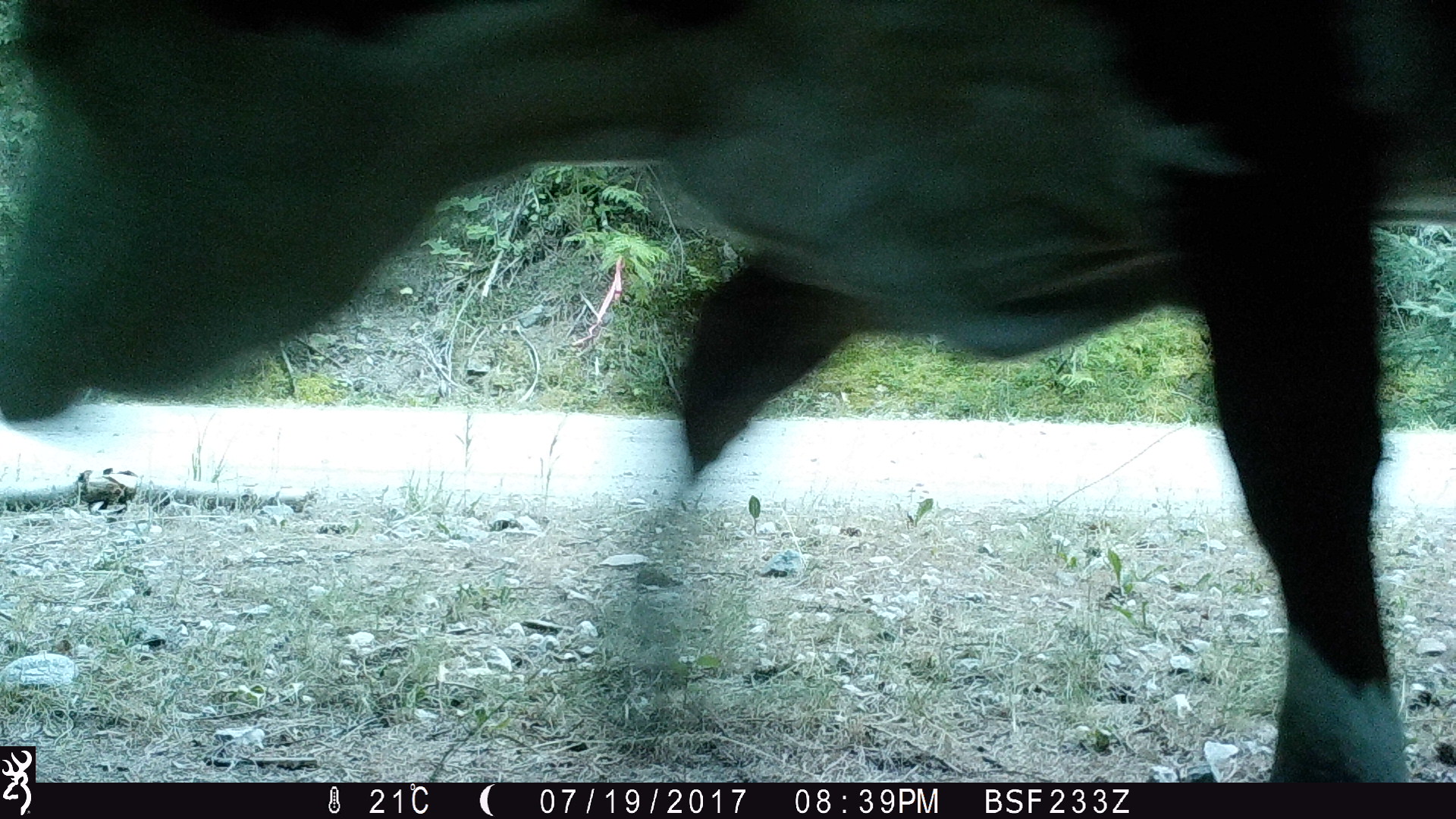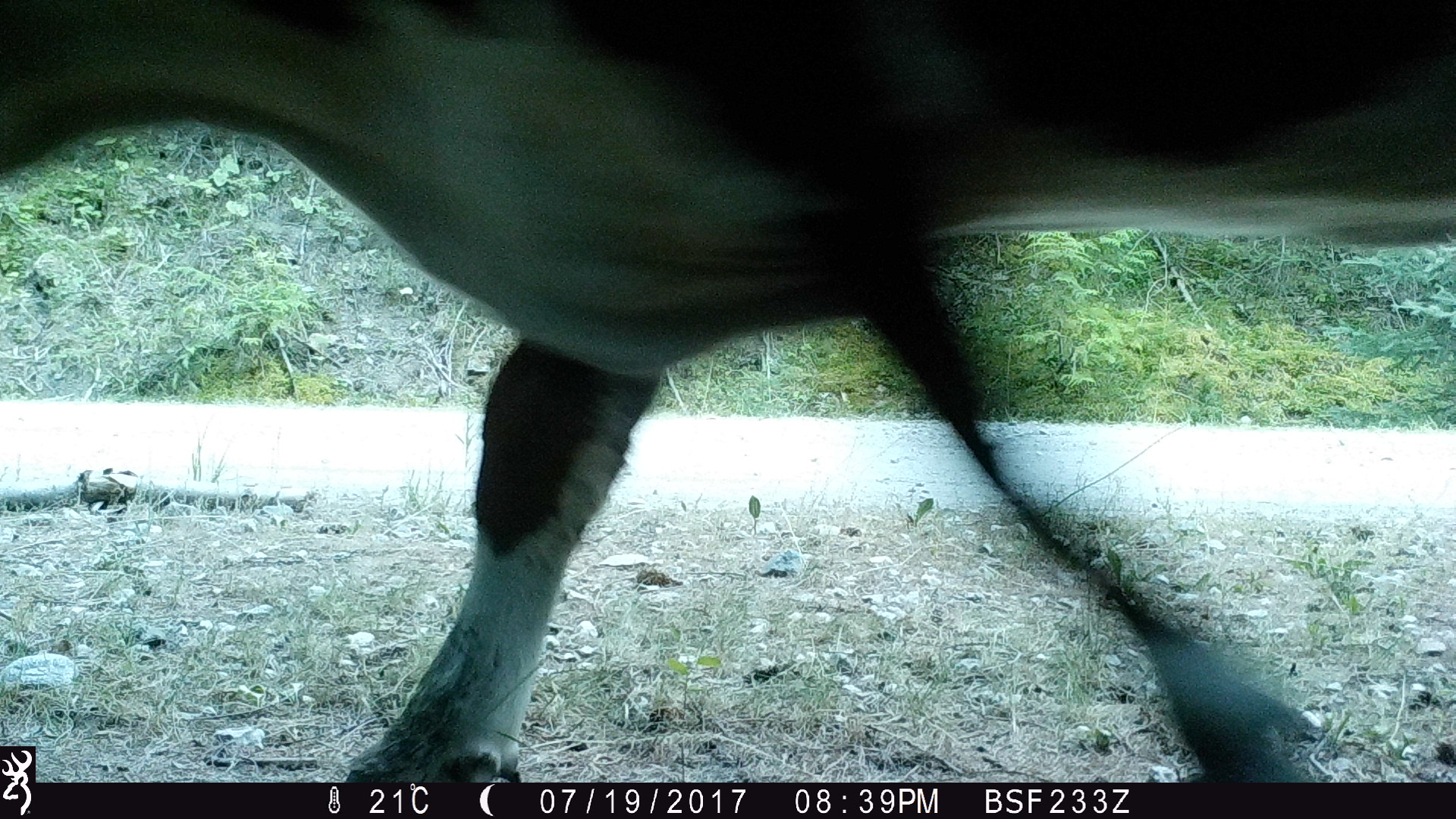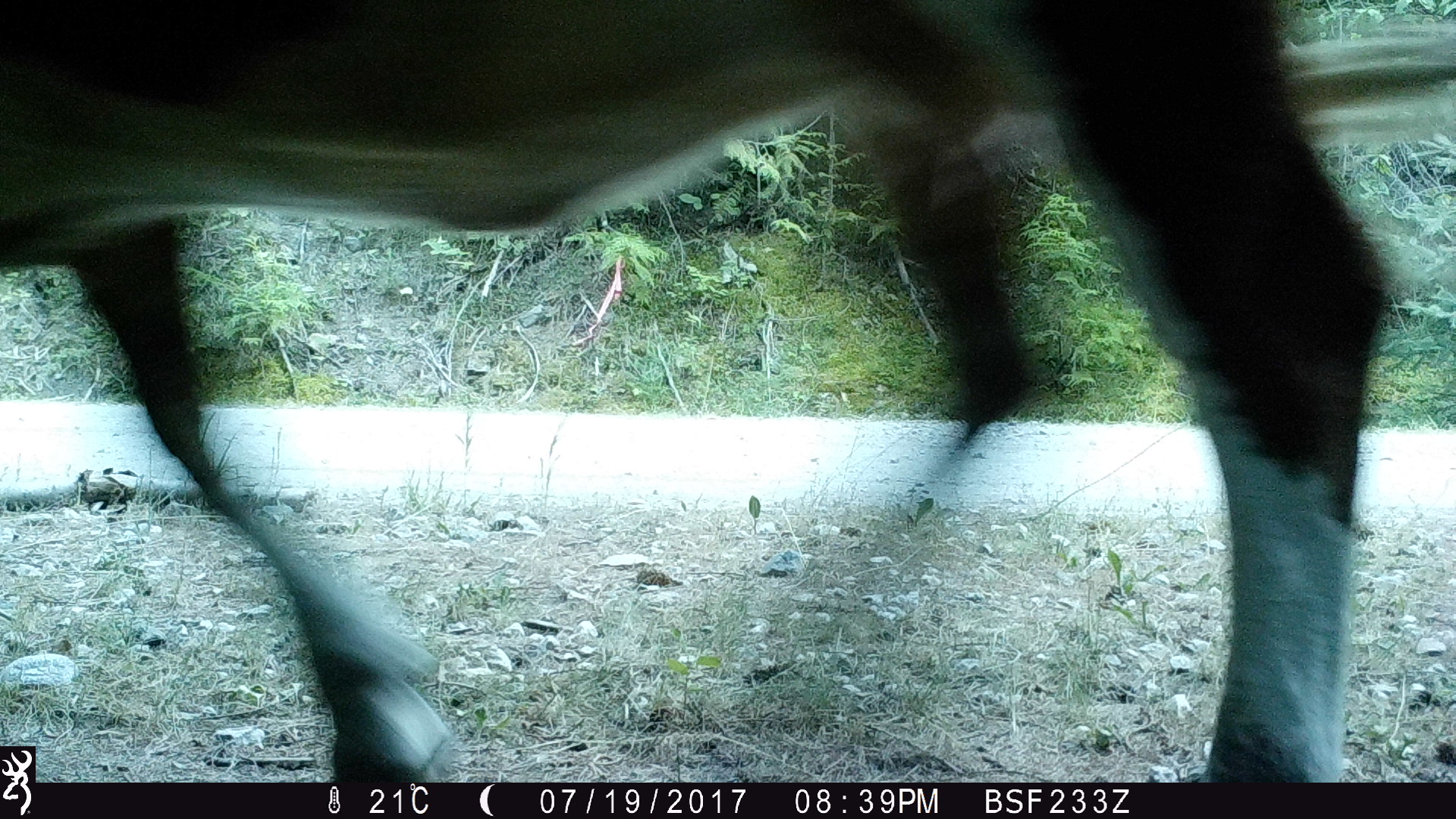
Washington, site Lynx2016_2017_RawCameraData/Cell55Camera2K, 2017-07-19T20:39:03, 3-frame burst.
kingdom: Animalia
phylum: Chordata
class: Mammalia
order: Artiodactyla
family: Bovidae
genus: Bos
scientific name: Bos taurus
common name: domestic cattle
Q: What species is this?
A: Domestic cattle (Bos taurus).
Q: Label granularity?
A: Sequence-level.